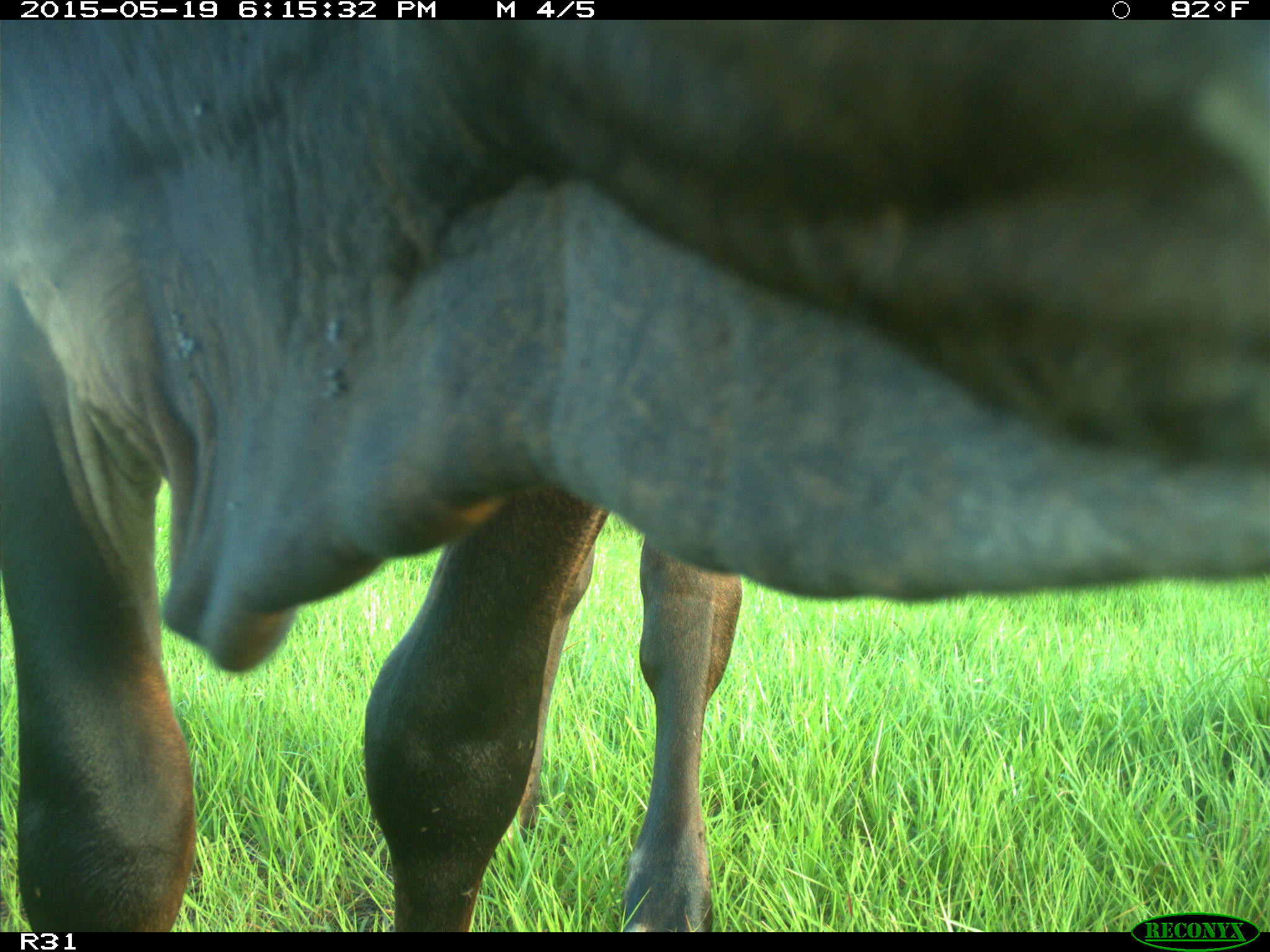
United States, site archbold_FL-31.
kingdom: Animalia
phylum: Chordata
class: Mammalia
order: Artiodactyla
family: Bovidae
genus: Bos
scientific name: Bos taurus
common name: domestic cow